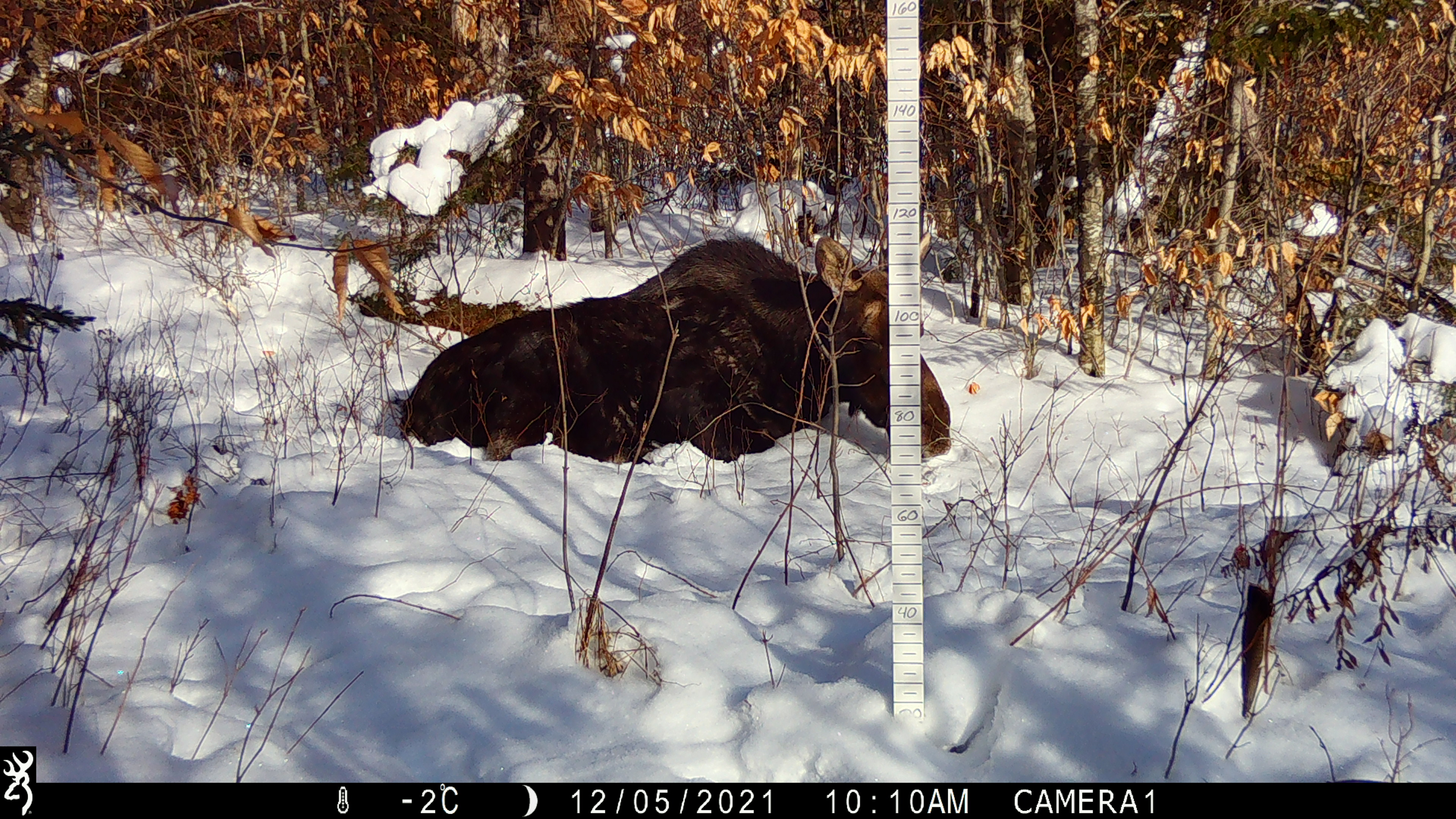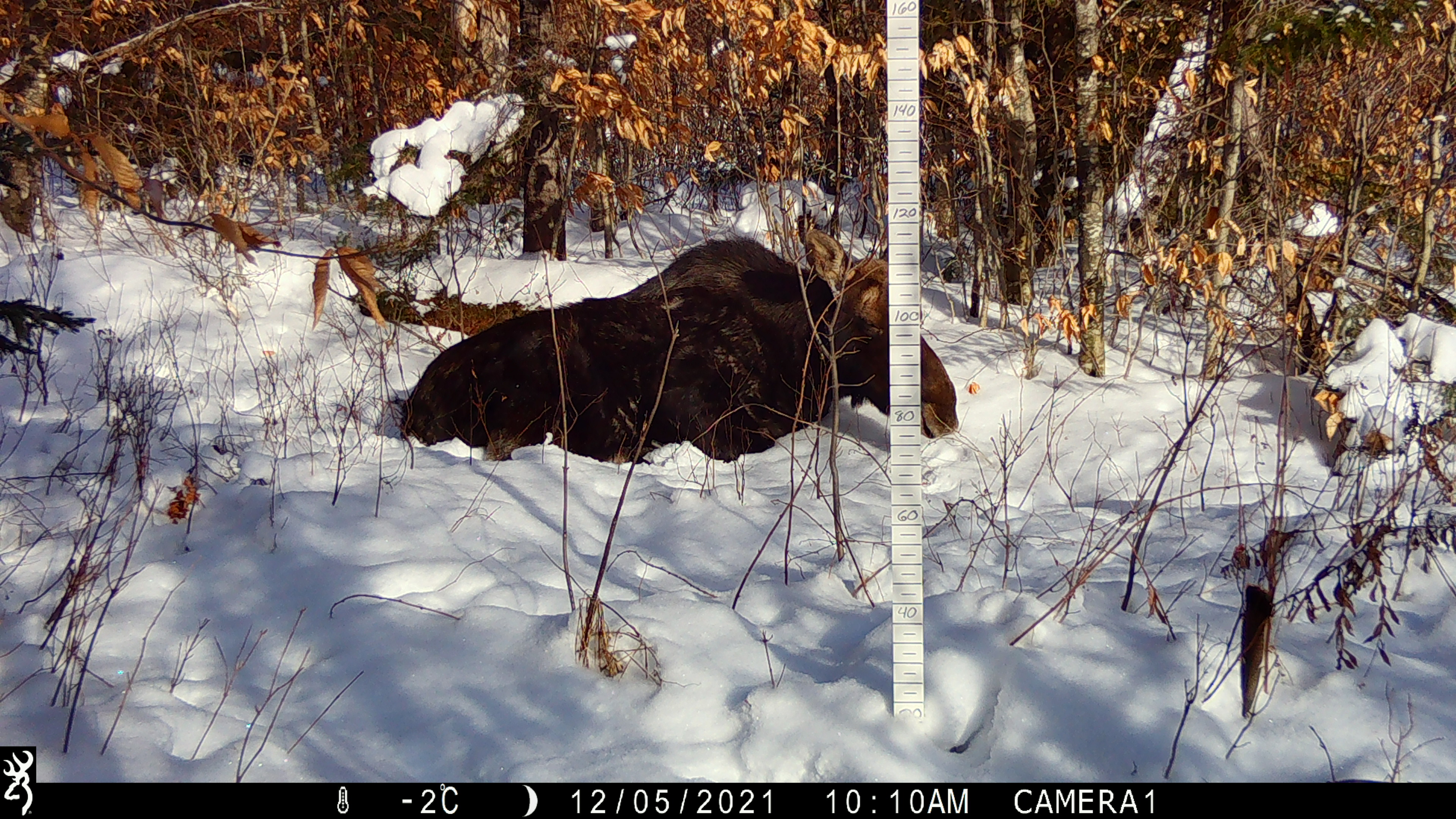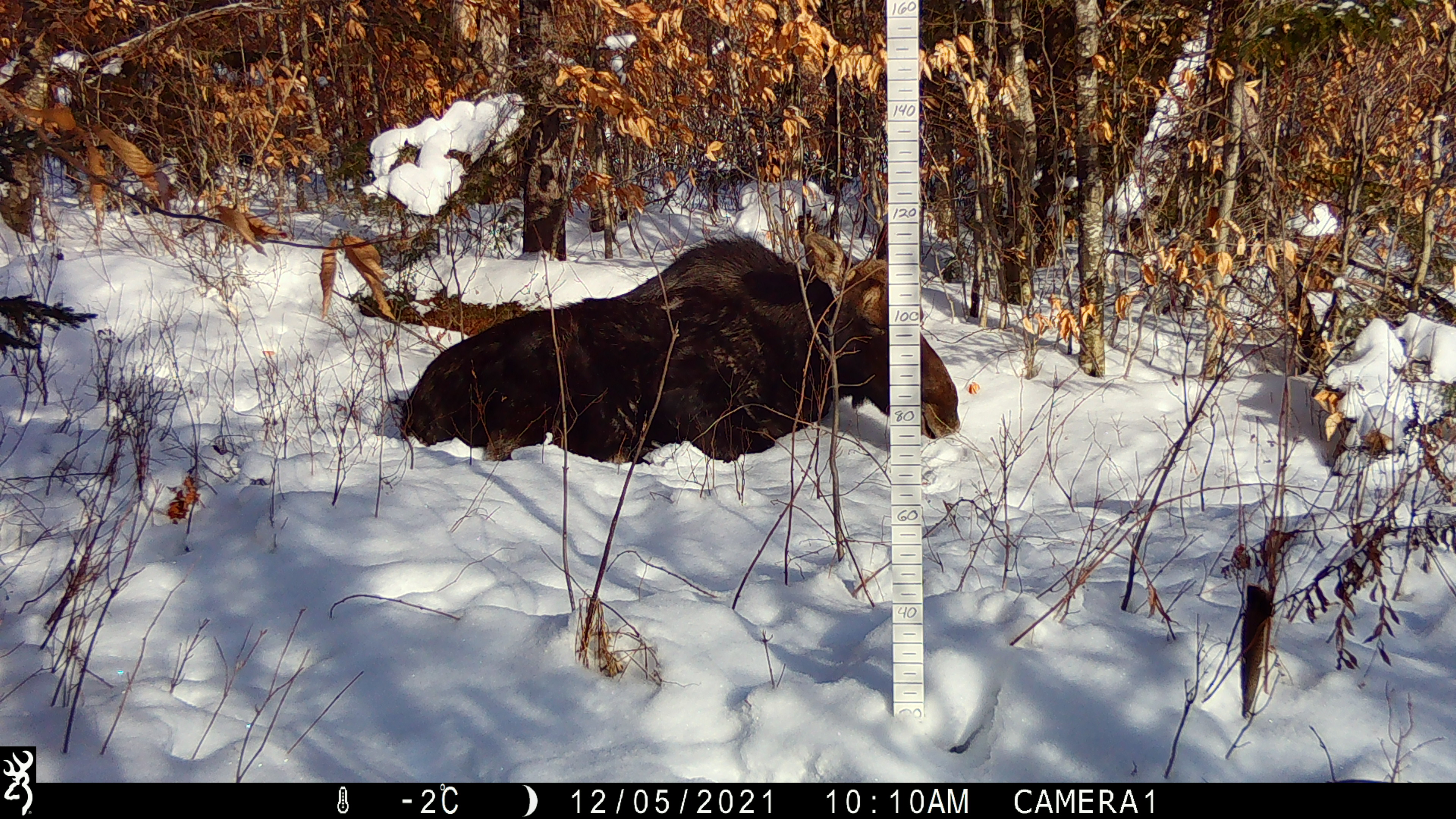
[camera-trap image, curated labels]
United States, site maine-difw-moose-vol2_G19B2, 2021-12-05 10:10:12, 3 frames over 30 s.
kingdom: Animalia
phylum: Chordata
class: Mammalia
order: Artiodactyla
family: Cervidae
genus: Alces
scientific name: Alces alces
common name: moose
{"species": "moose (Alces alces)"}